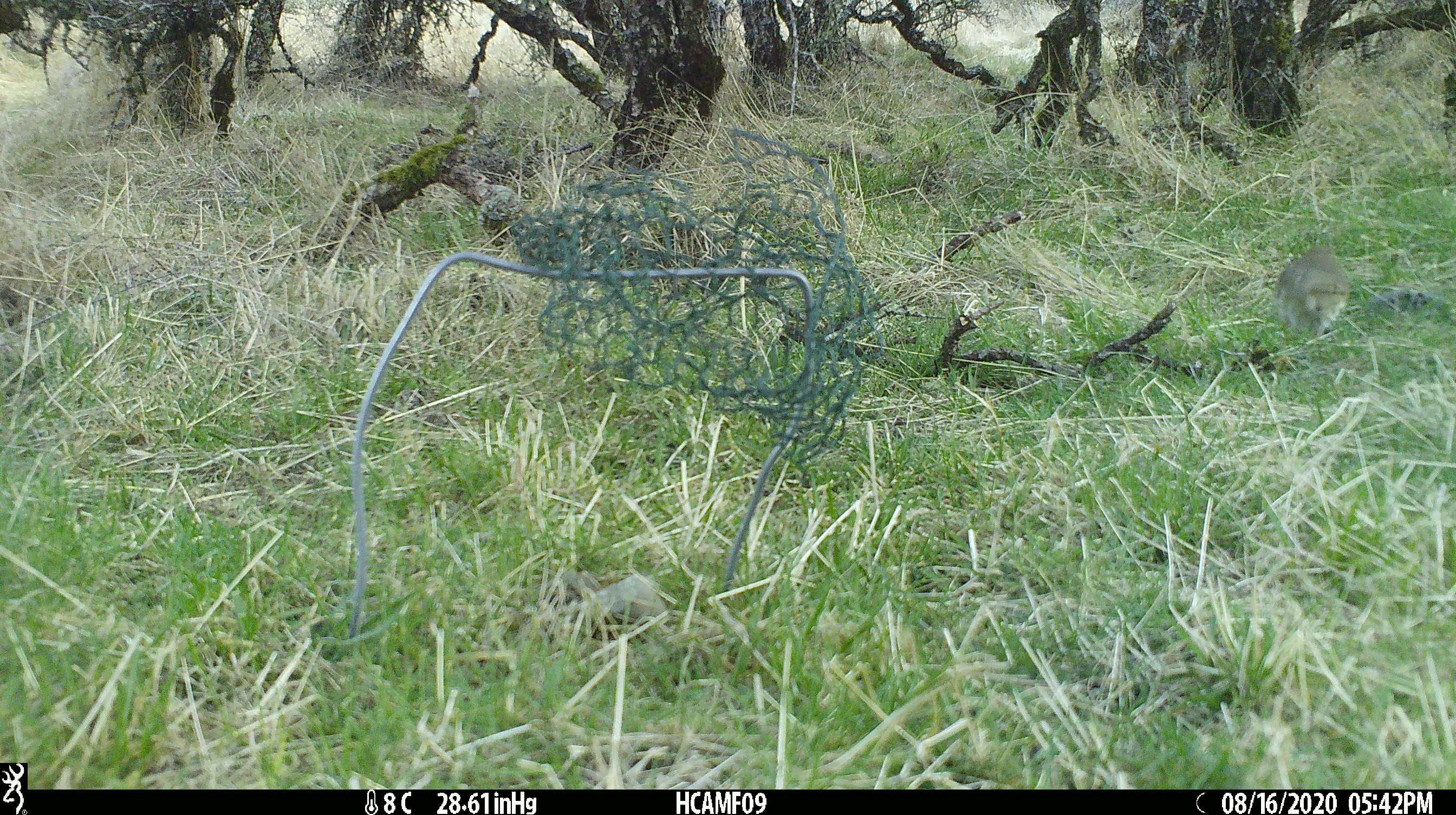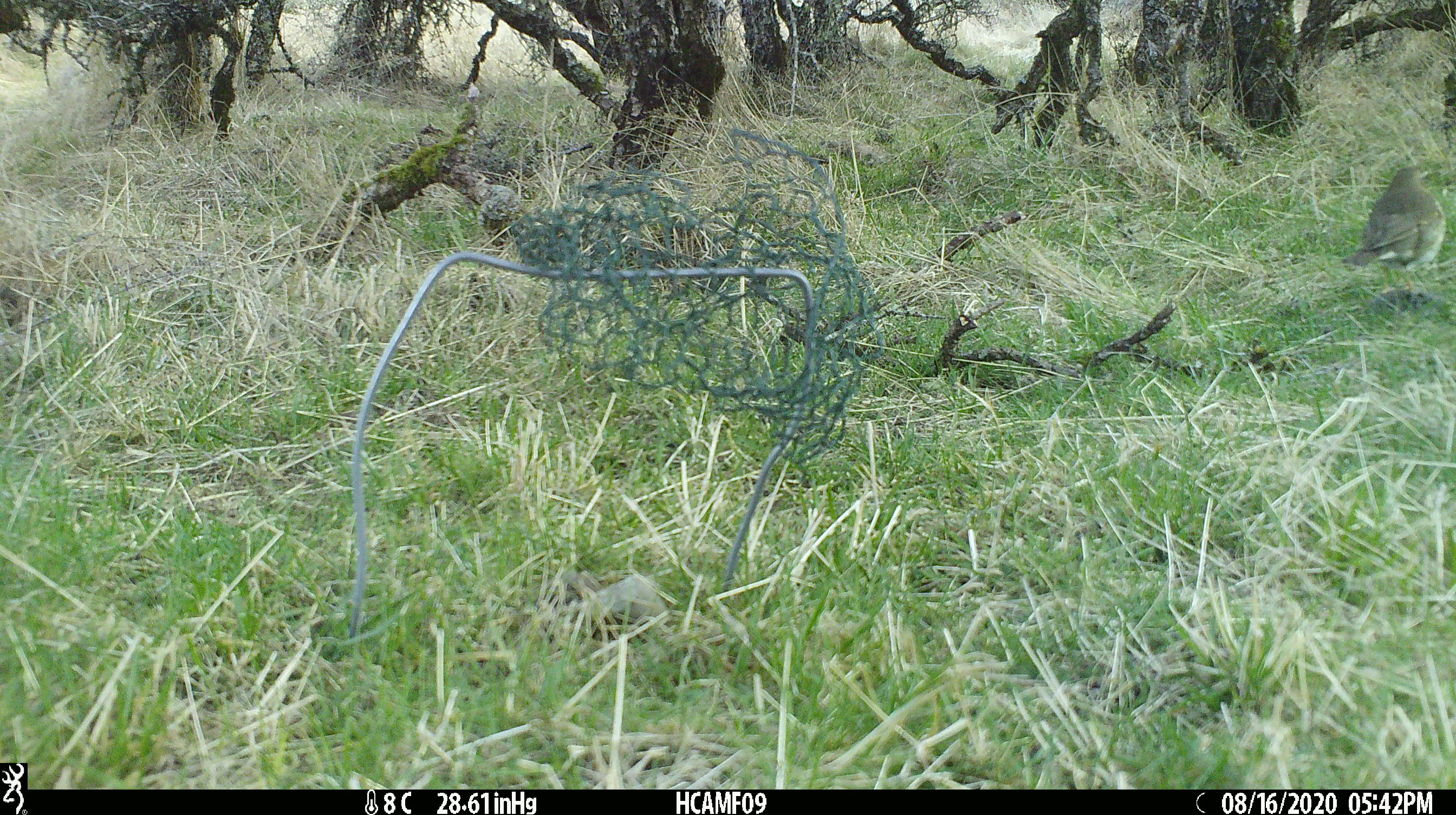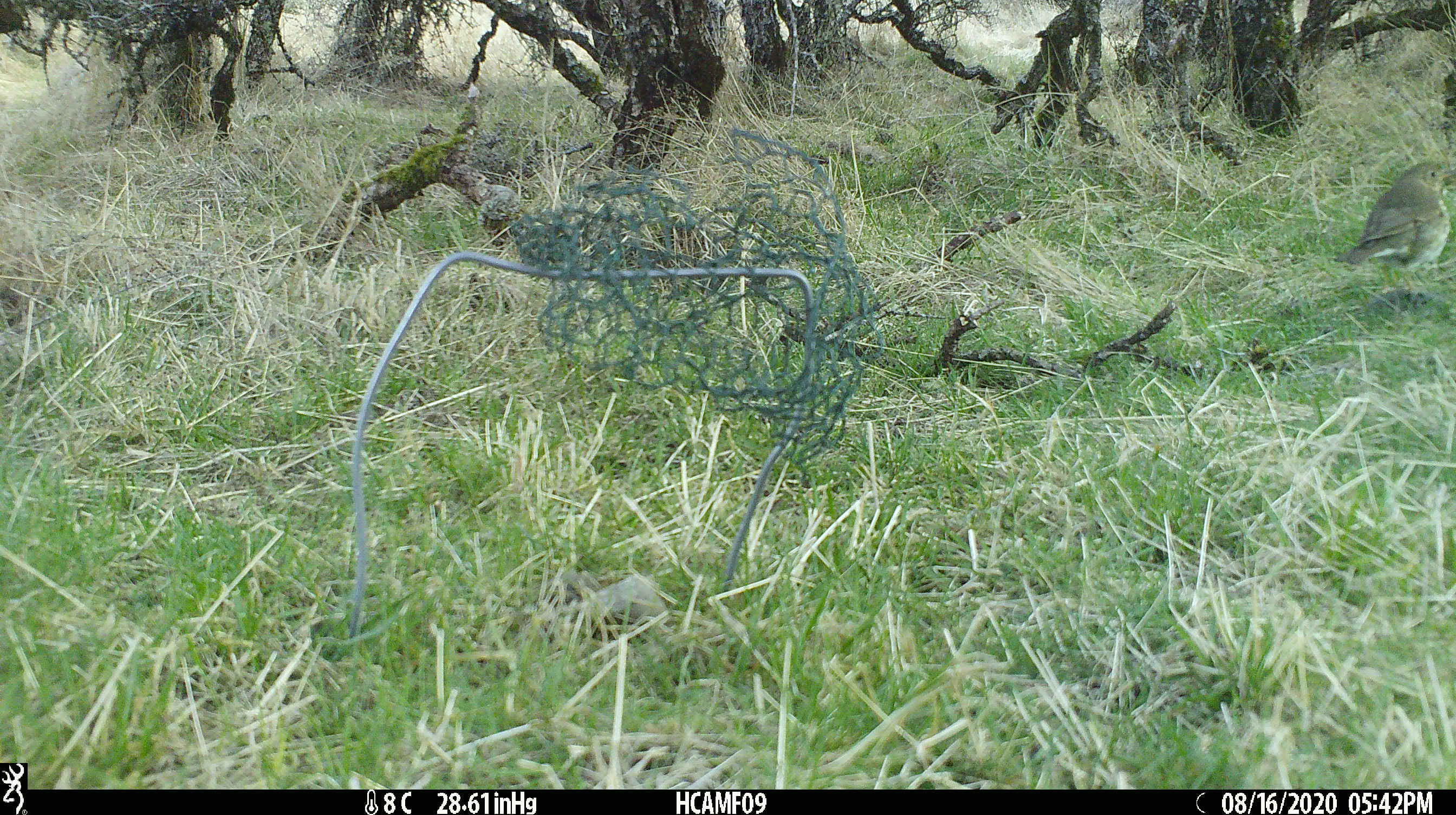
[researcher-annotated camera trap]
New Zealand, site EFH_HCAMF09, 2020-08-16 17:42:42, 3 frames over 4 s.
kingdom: Animalia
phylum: Chordata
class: Aves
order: Passeriformes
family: Turdidae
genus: Turdus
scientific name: Turdus philomelos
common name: song thrush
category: thrush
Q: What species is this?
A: Thrush (song thrush) (Turdus philomelos).